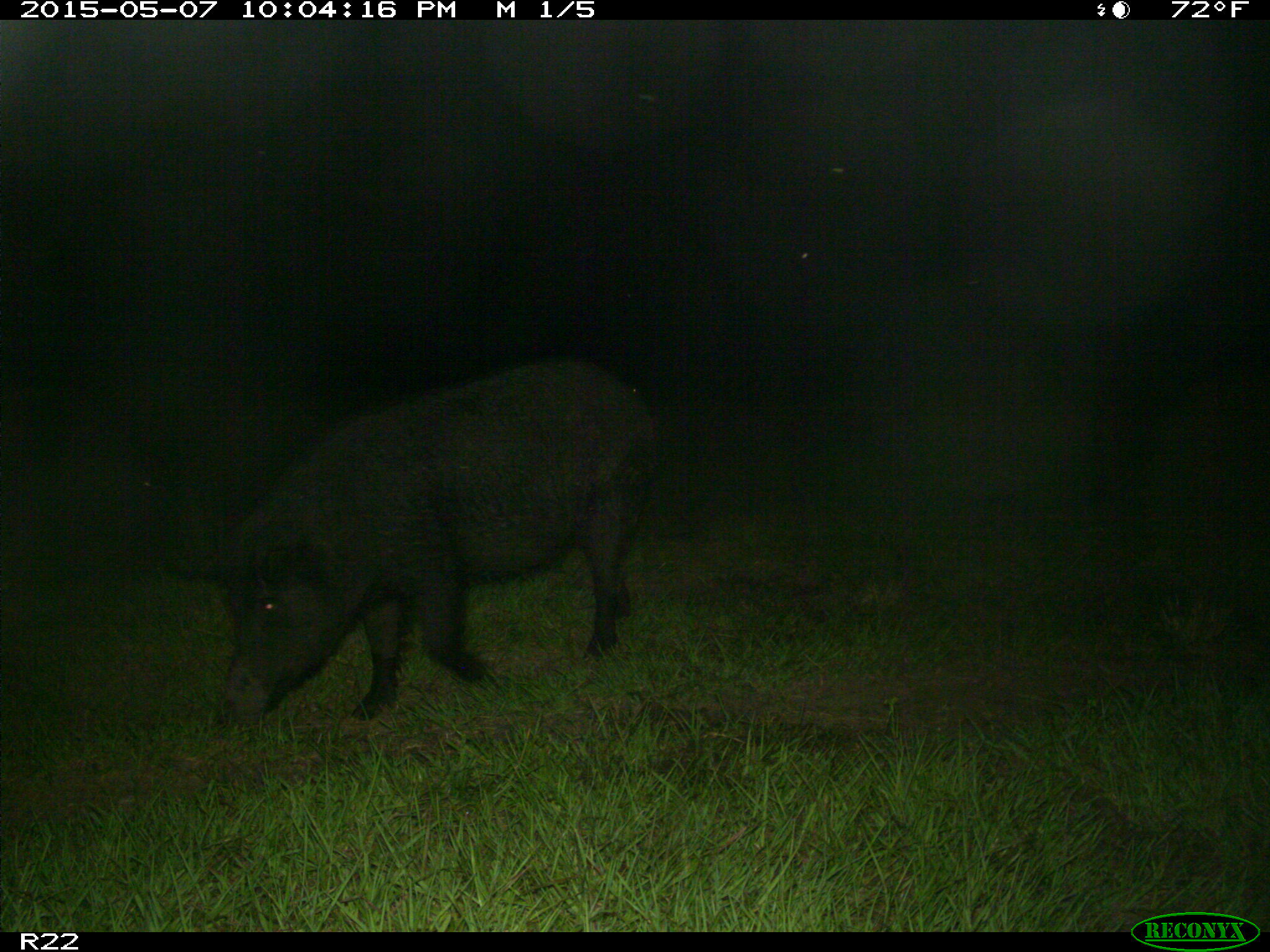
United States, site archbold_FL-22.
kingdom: Animalia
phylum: Chordata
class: Mammalia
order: Artiodactyla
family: Bovidae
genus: Bos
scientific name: Bos taurus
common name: domestic cow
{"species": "Bos taurus (domestic cow)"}